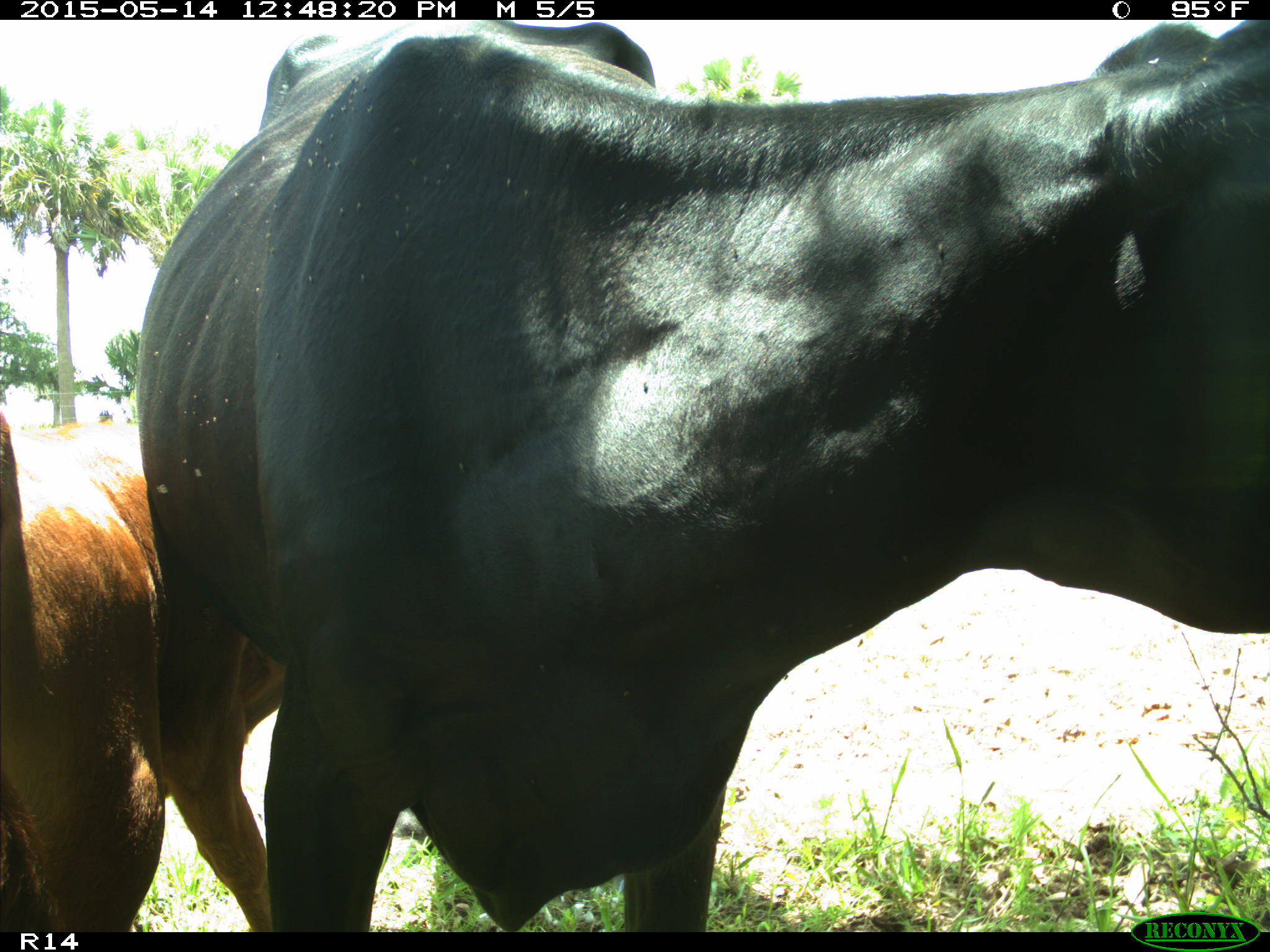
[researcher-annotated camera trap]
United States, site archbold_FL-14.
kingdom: Animalia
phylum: Chordata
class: Mammalia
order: Artiodactyla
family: Bovidae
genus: Bos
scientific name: Bos taurus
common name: domestic cow